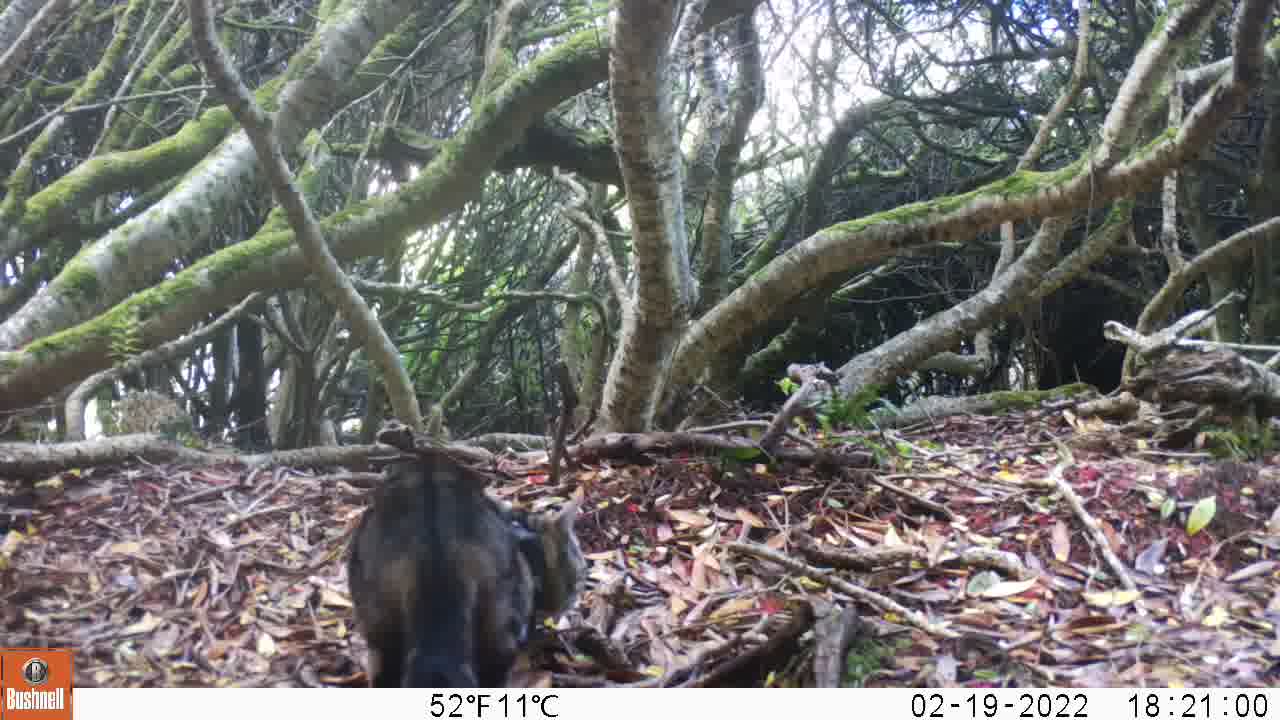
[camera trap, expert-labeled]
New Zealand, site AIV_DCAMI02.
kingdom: Animalia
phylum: Chordata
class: Mammalia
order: Carnivora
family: Felidae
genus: Felis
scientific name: Felis catus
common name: domestic cat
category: cat